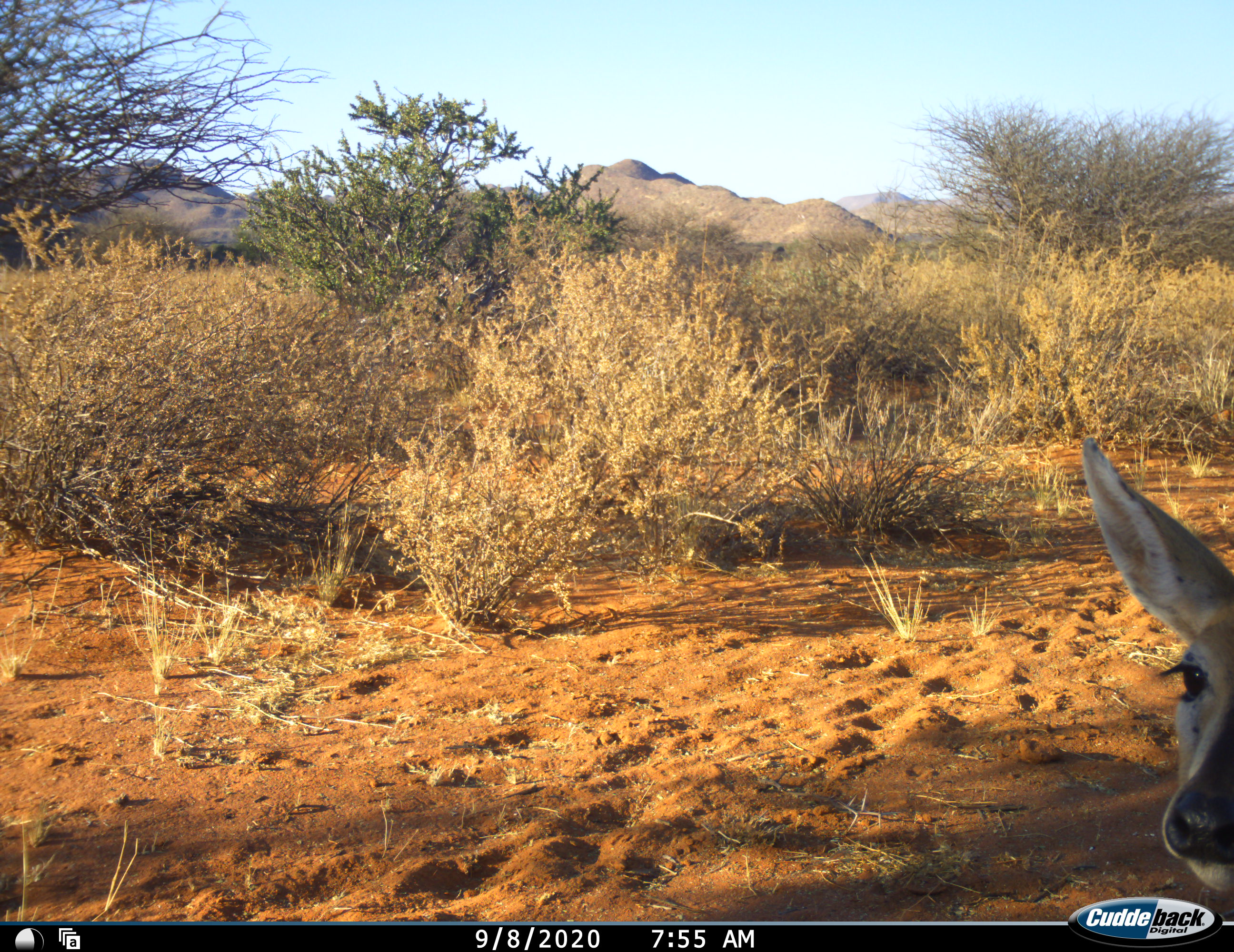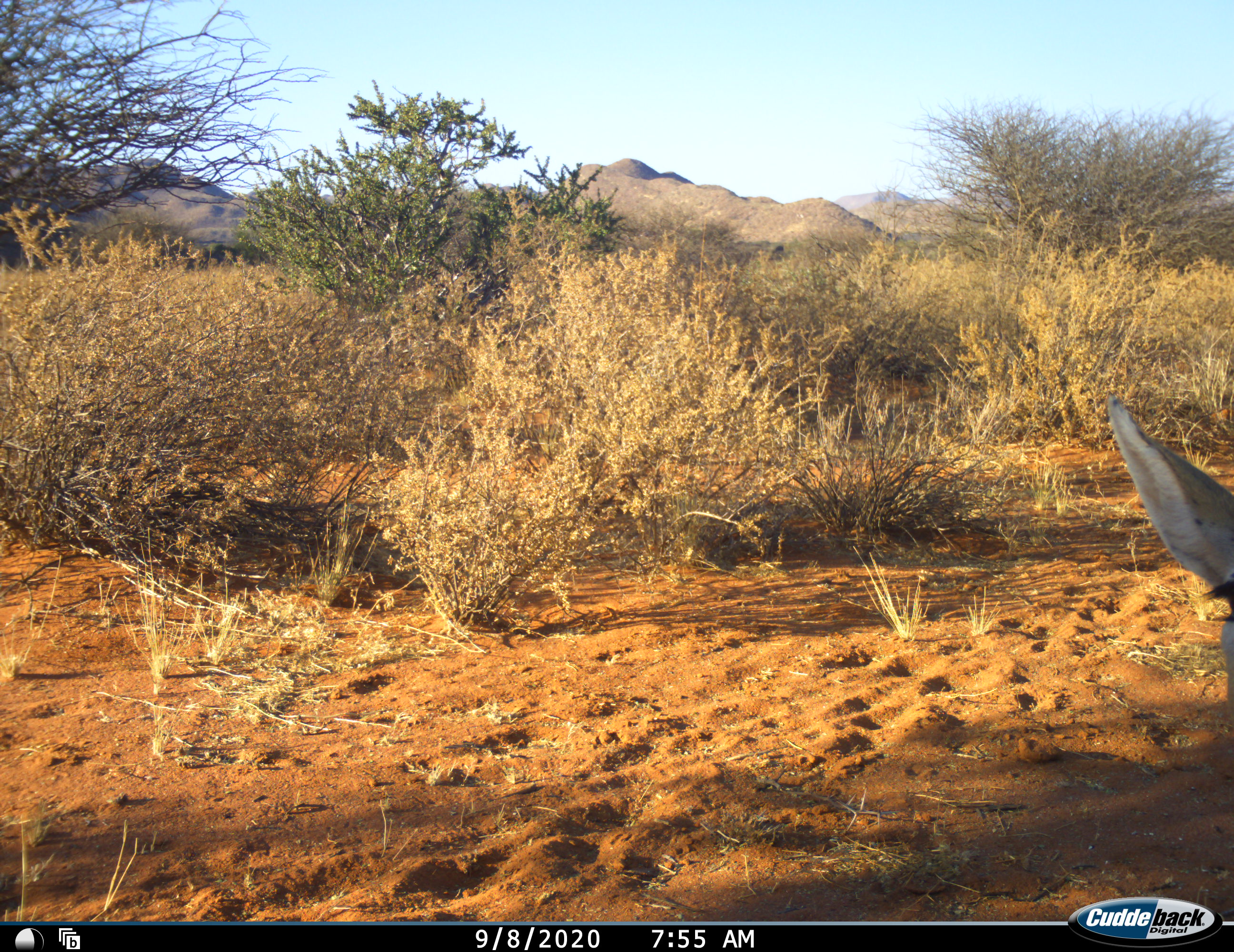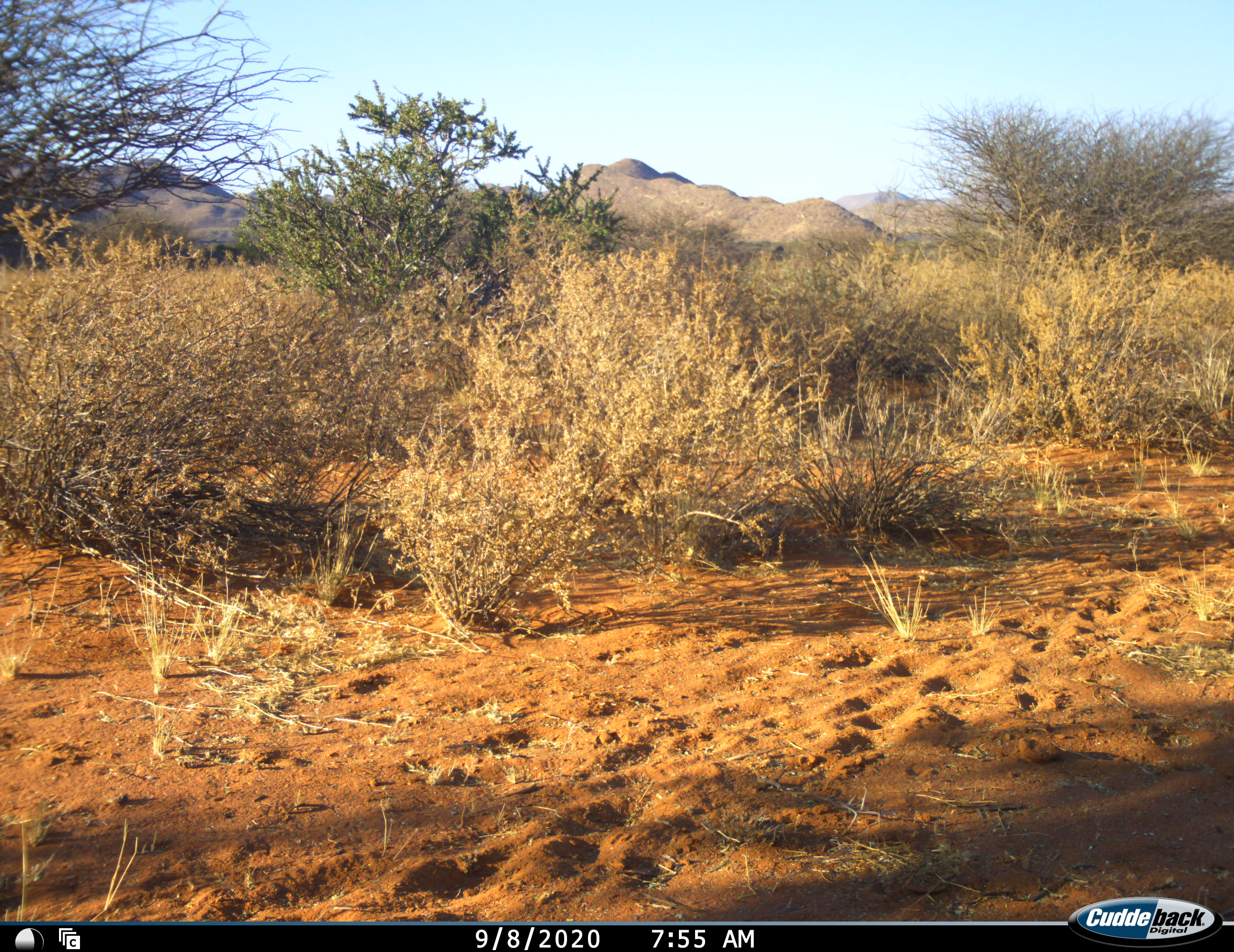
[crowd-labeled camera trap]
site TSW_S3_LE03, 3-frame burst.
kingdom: Animalia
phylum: Chordata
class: Mammalia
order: Artiodactyla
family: Bovidae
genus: Sylvicapra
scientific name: Sylvicapra grimmia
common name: common duiker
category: duikercommongrey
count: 1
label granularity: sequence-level